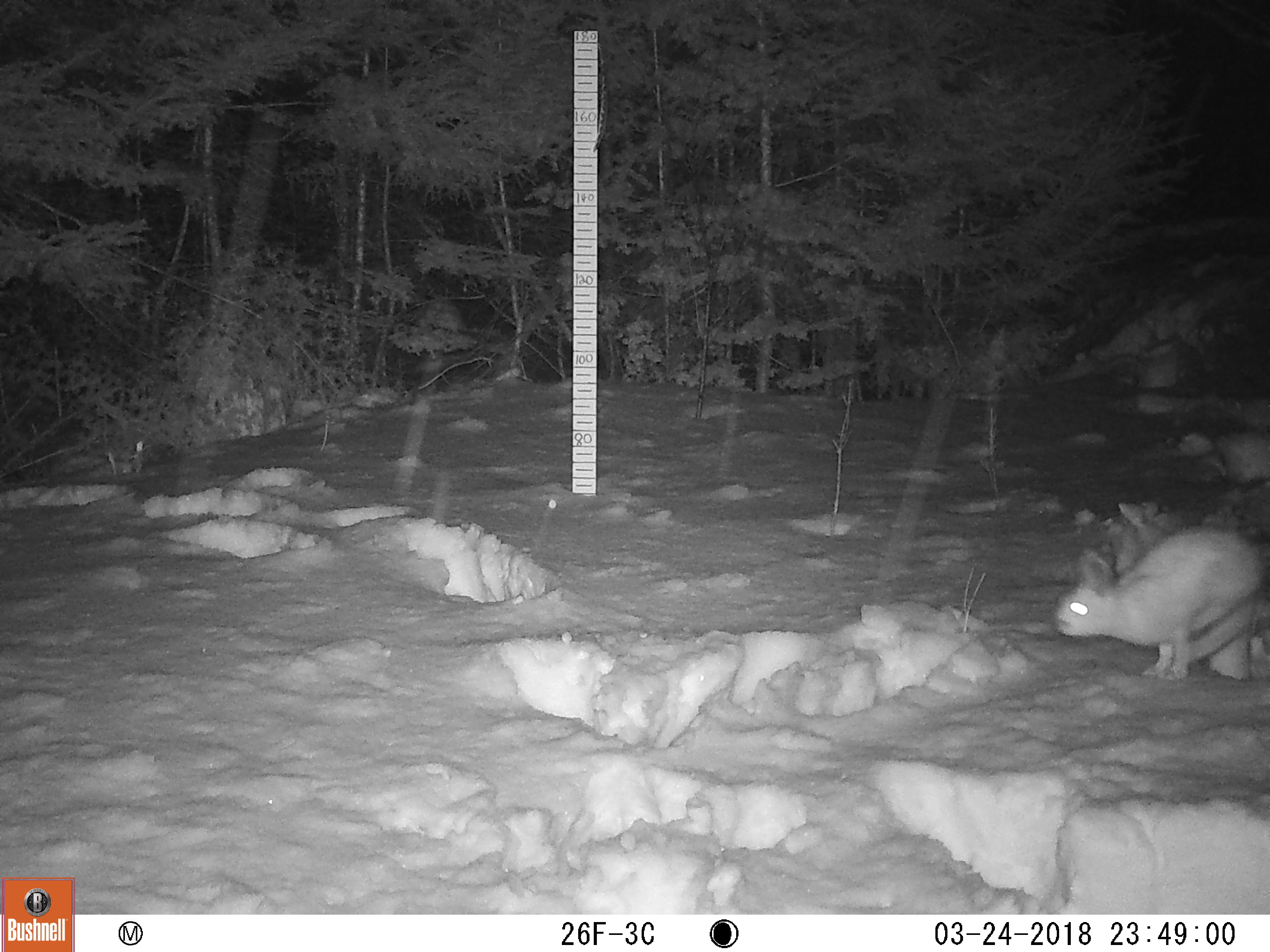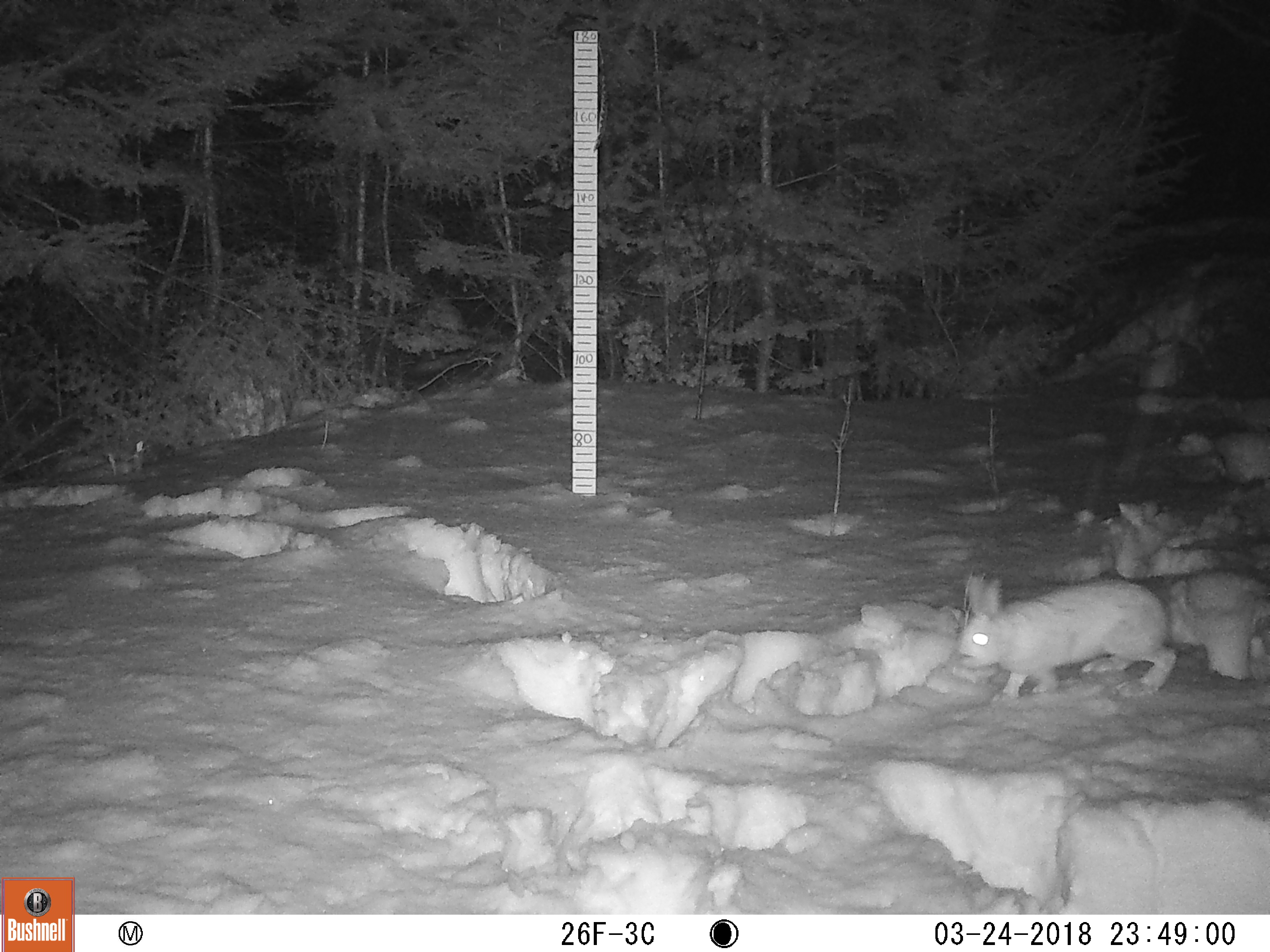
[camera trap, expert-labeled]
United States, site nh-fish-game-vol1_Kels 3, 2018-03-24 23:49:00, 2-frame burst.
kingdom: Animalia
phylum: Chordata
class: Mammalia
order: Lagomorpha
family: Leporidae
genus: Lepus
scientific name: Lepus americanus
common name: snowshoe hare